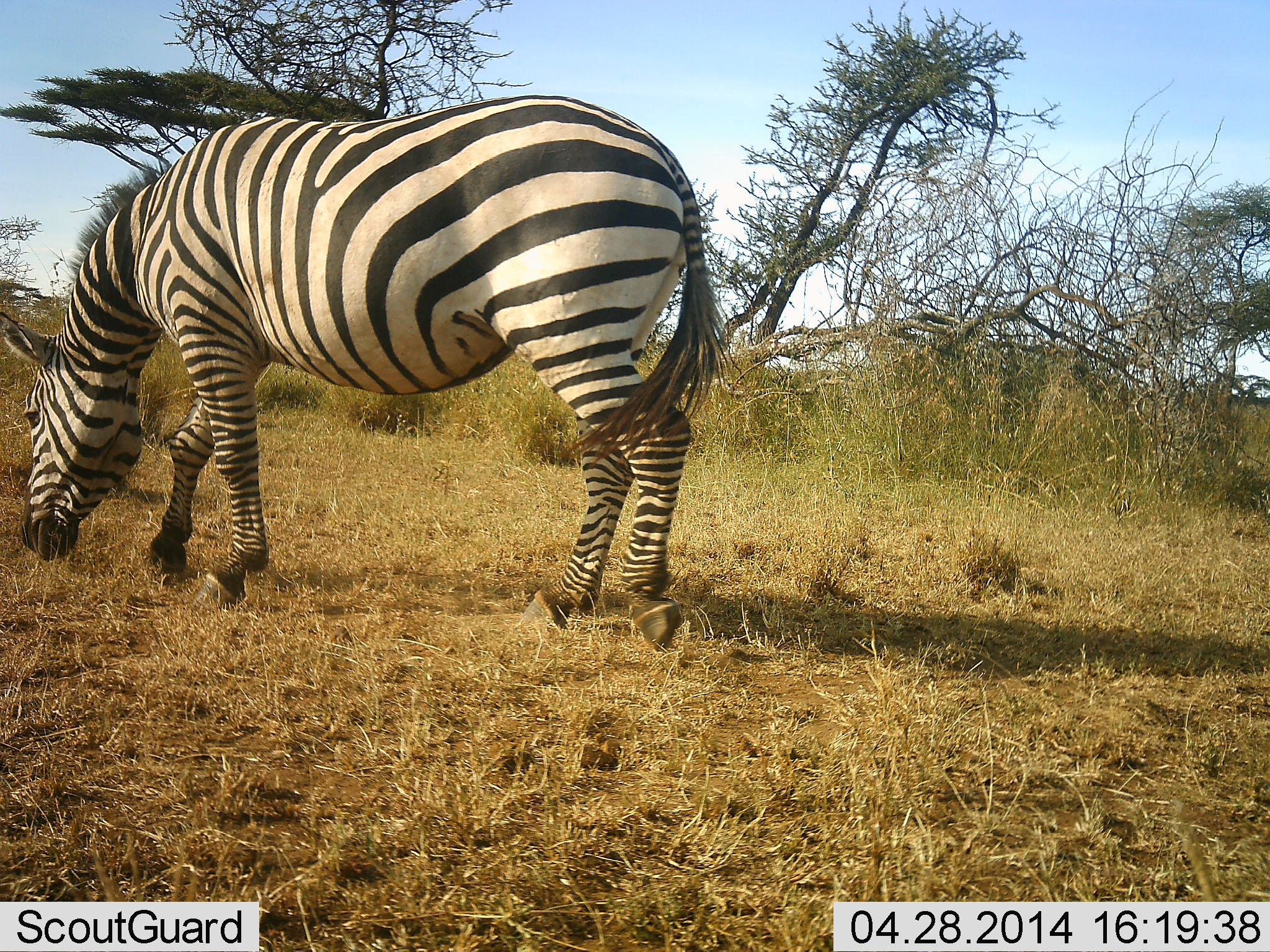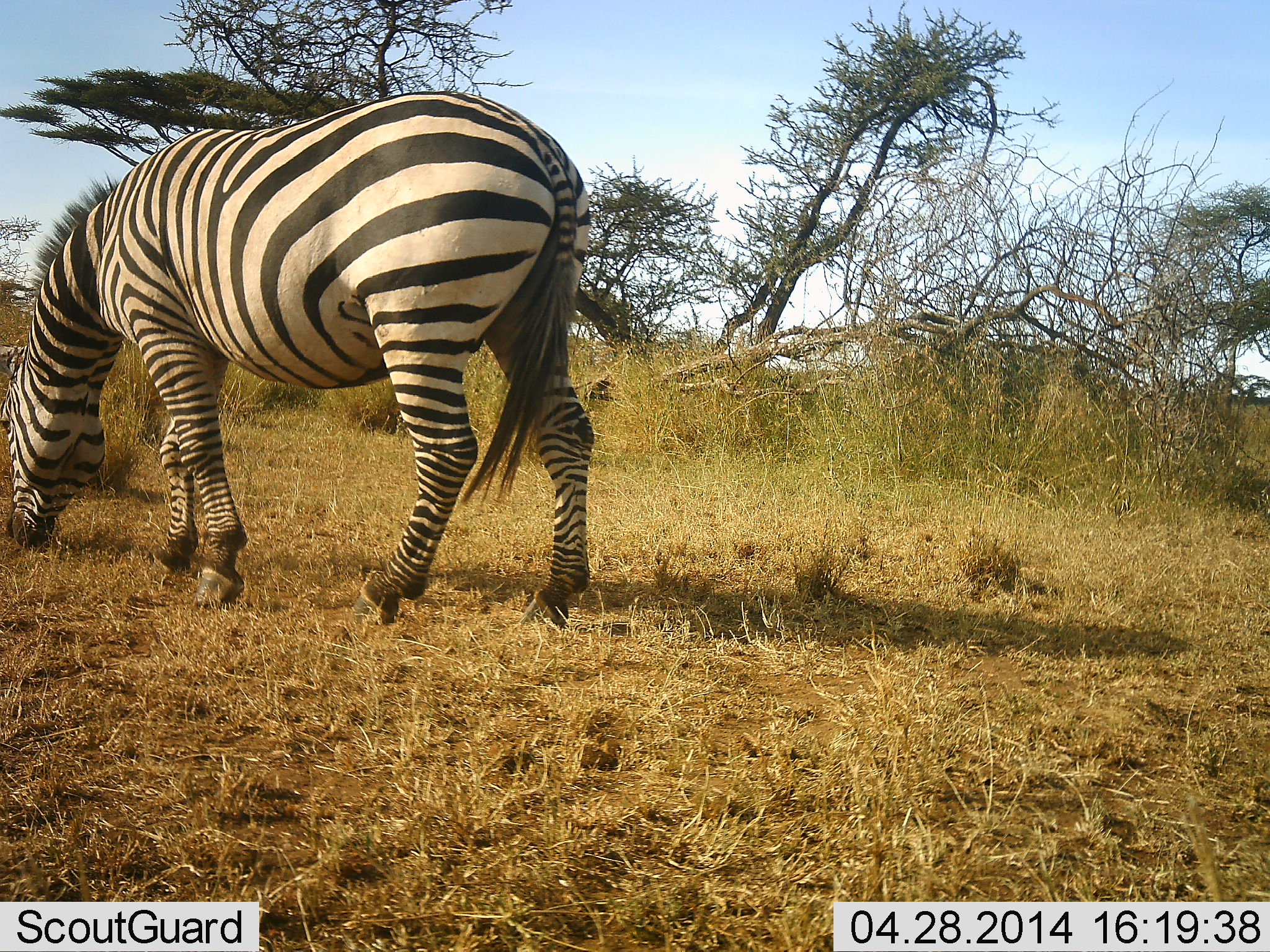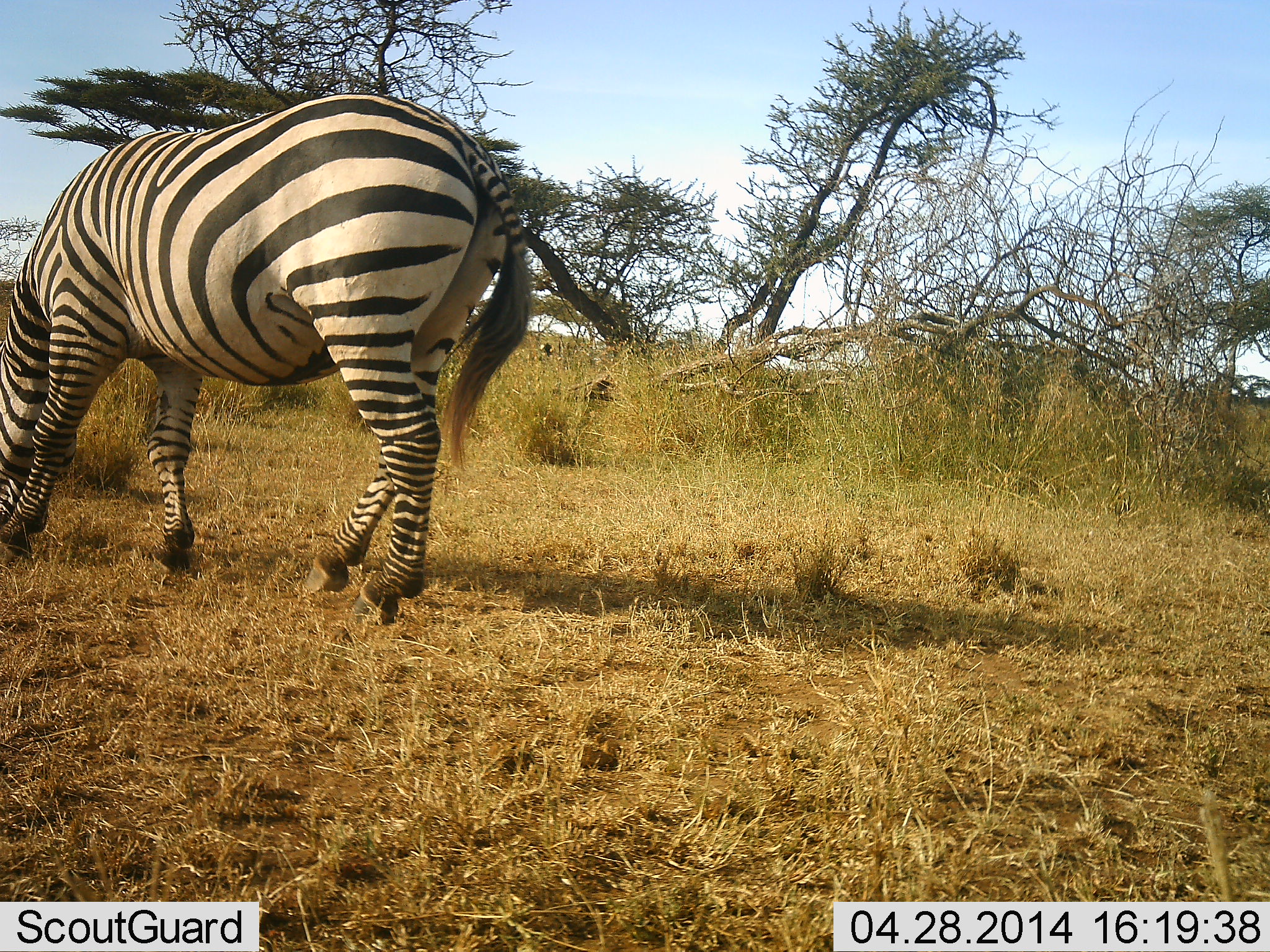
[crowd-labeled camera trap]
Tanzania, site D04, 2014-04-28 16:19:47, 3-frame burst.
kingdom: Animalia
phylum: Chordata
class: Mammalia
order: Perissodactyla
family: Equidae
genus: Equus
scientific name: Equus quagga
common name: plains zebra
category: zebra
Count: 1.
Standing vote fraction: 10%.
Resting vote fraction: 0%.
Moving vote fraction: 10%.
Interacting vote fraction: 0%.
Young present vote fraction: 0%.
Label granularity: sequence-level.